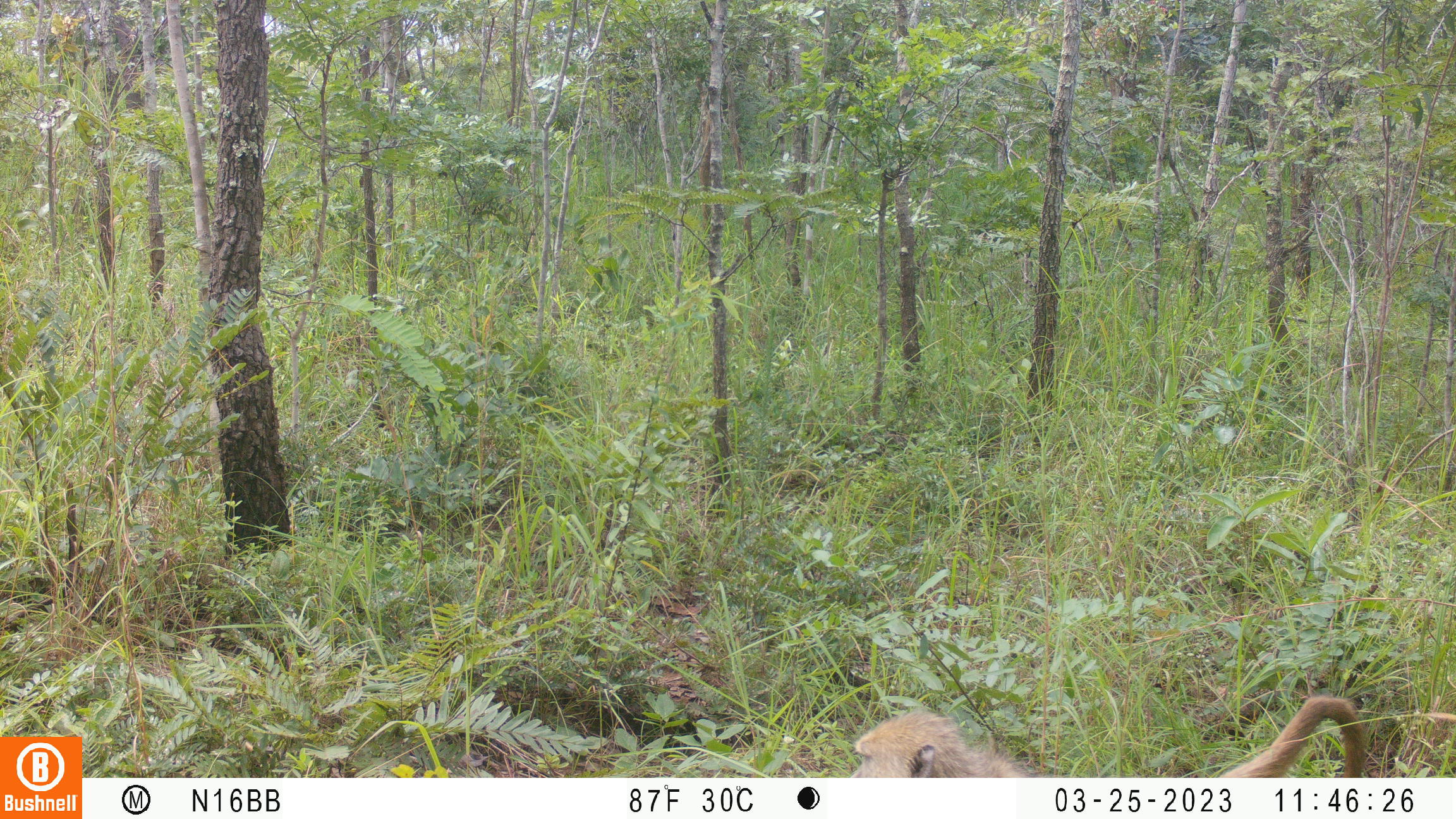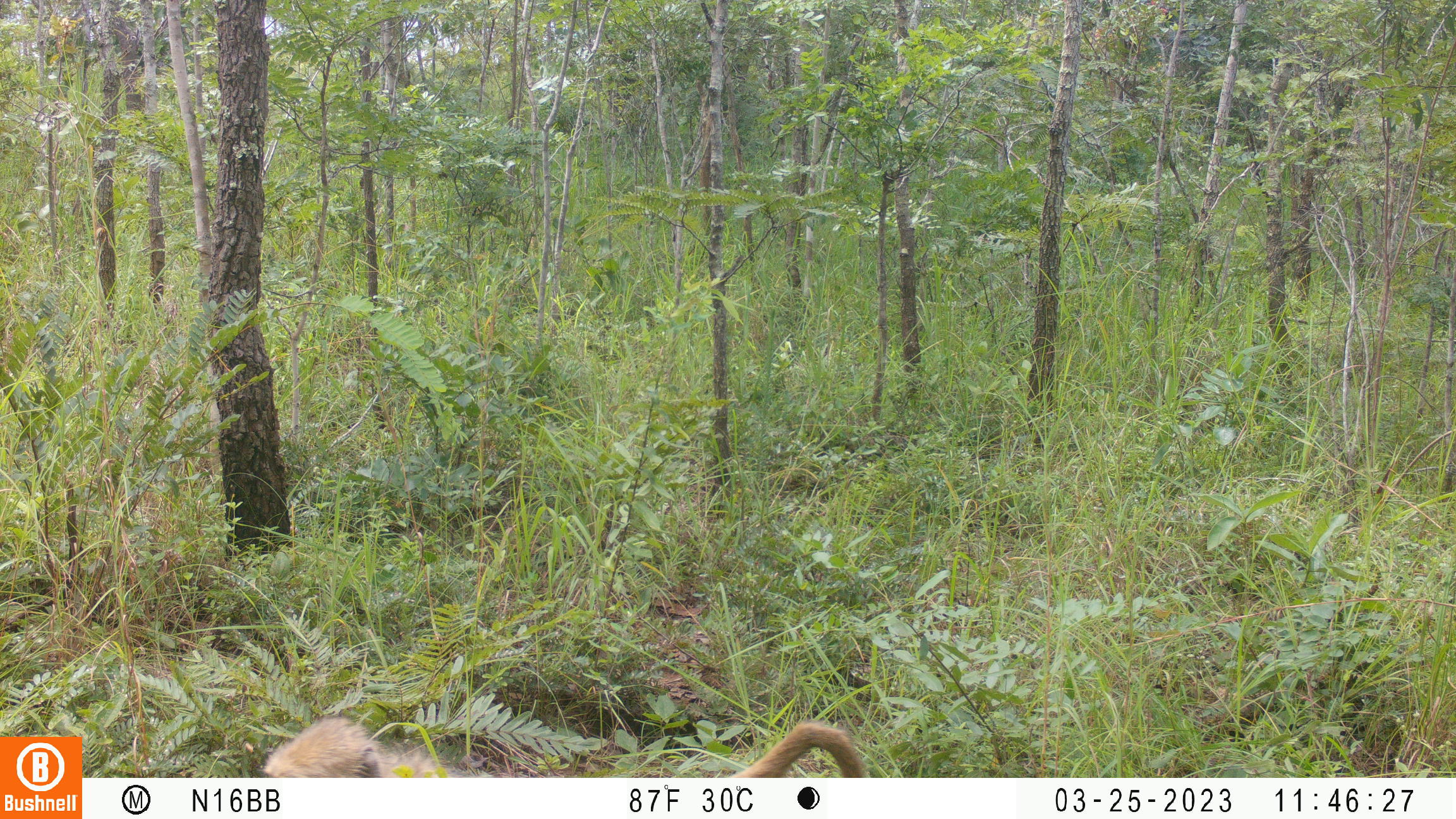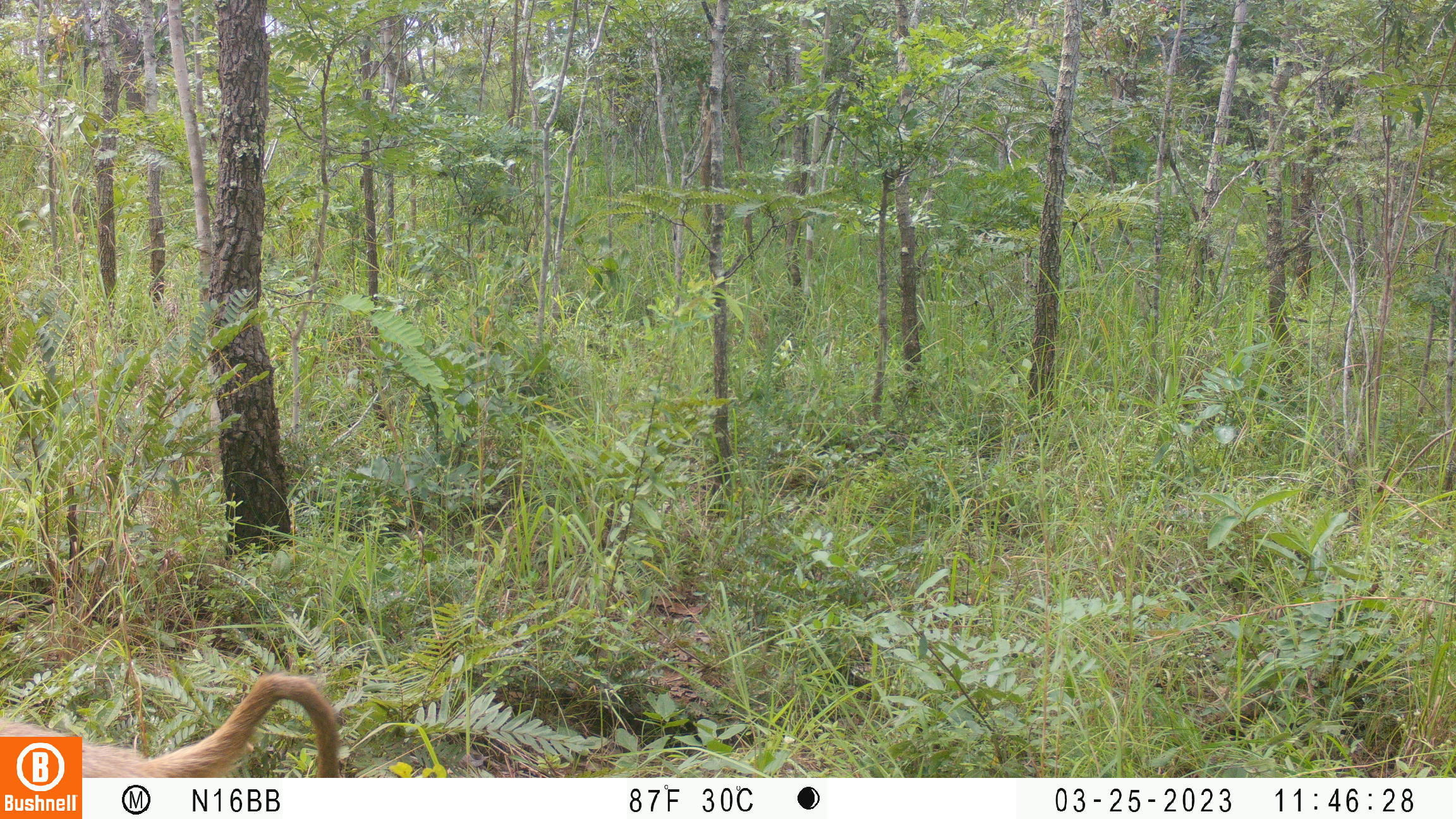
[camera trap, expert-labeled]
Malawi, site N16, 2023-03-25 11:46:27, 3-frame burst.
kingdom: Animalia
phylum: Chordata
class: Mammalia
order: Primates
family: Cercopithecidae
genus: Papio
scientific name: Papio cynocephalus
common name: yellow baboon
Yellow baboon (Papio cynocephalus), count 1.